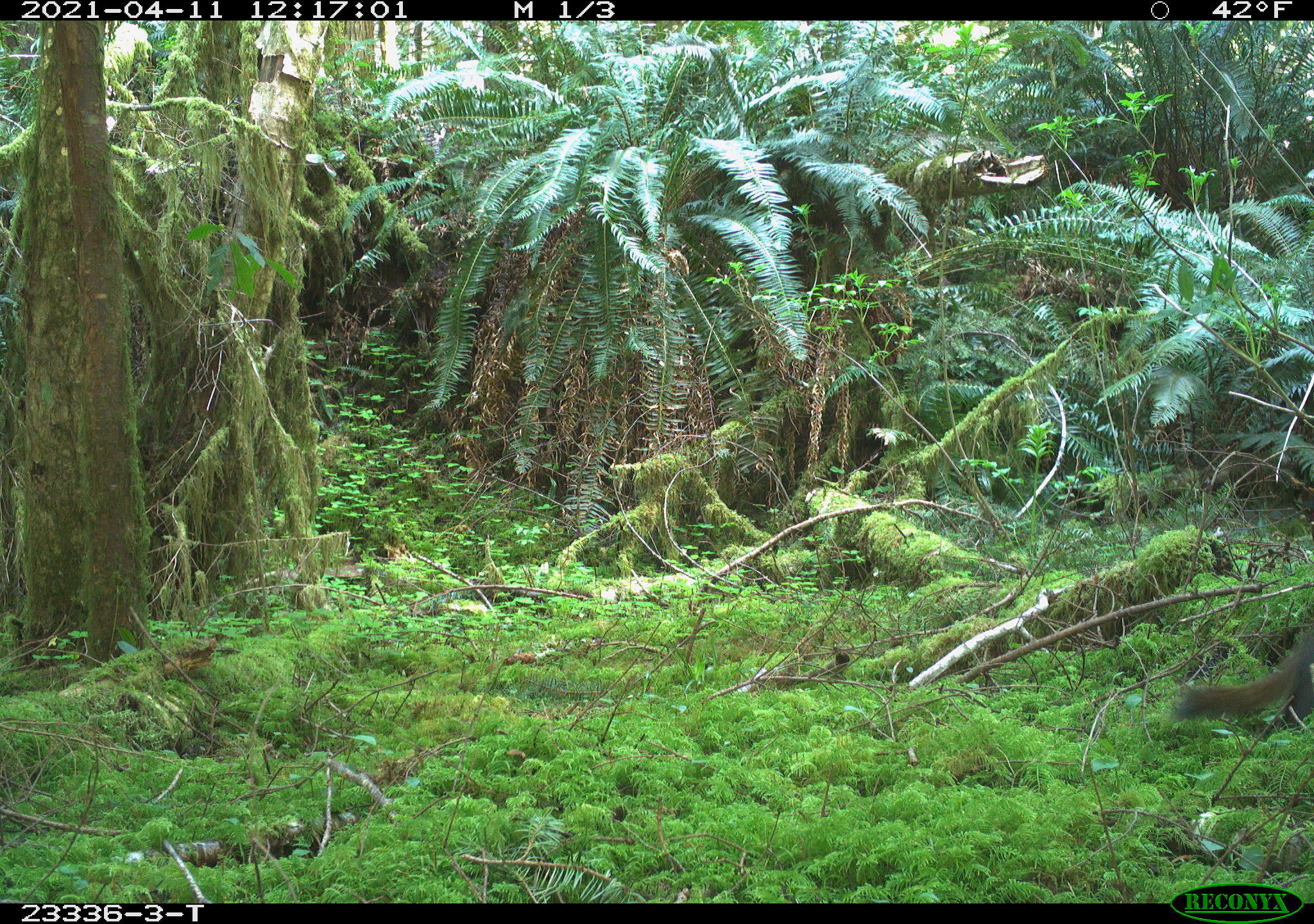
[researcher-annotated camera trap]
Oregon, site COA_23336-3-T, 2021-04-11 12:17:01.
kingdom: Animalia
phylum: Chordata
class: Mammalia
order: Rodentia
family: Sciuridae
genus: Tamiasciurus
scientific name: Tamiasciurus douglasii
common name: douglas squirrel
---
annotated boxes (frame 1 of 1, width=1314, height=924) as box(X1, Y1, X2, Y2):
douglas squirrel: box(1164, 627, 1310, 746)